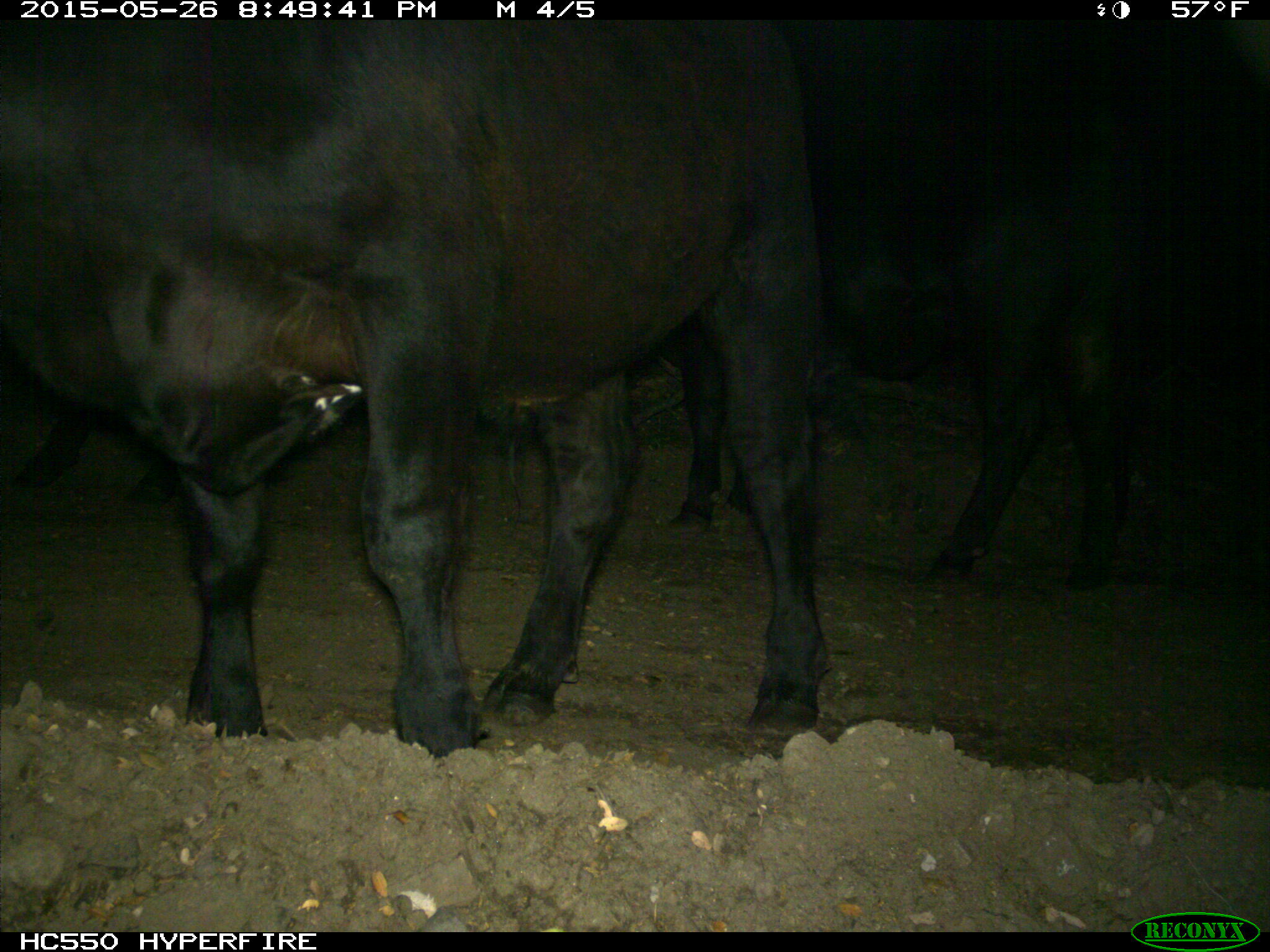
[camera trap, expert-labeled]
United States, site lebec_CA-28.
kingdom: Animalia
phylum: Chordata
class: Mammalia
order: Artiodactyla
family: Bovidae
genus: Bos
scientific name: Bos taurus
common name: domestic cow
Bos taurus (domestic cow).